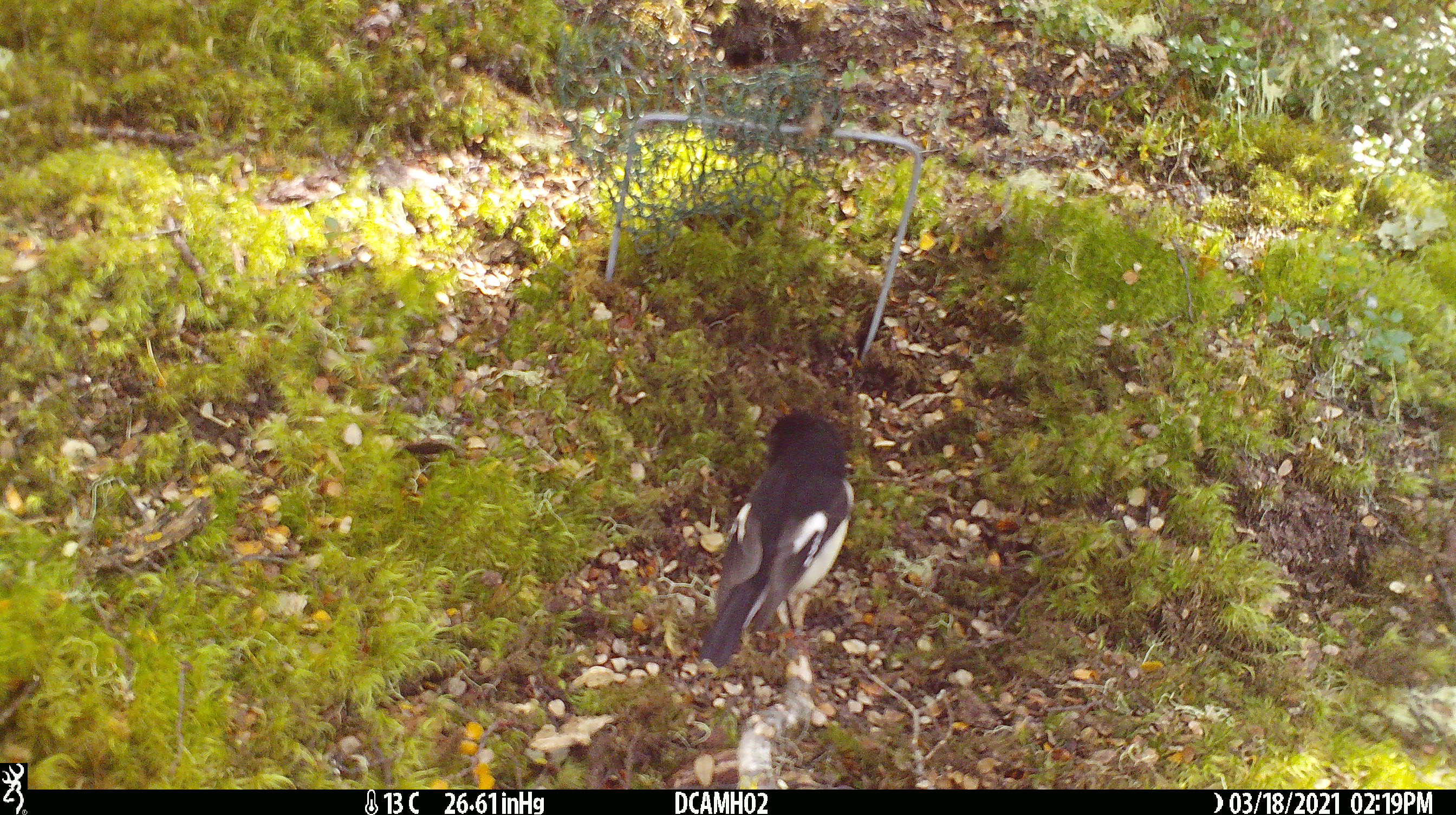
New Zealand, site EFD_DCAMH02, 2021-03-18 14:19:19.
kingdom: Animalia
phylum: Chordata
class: Aves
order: Passeriformes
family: Petroicidae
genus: Petroica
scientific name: Petroica macrocephala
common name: tomtit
Tomtit (Petroica macrocephala).